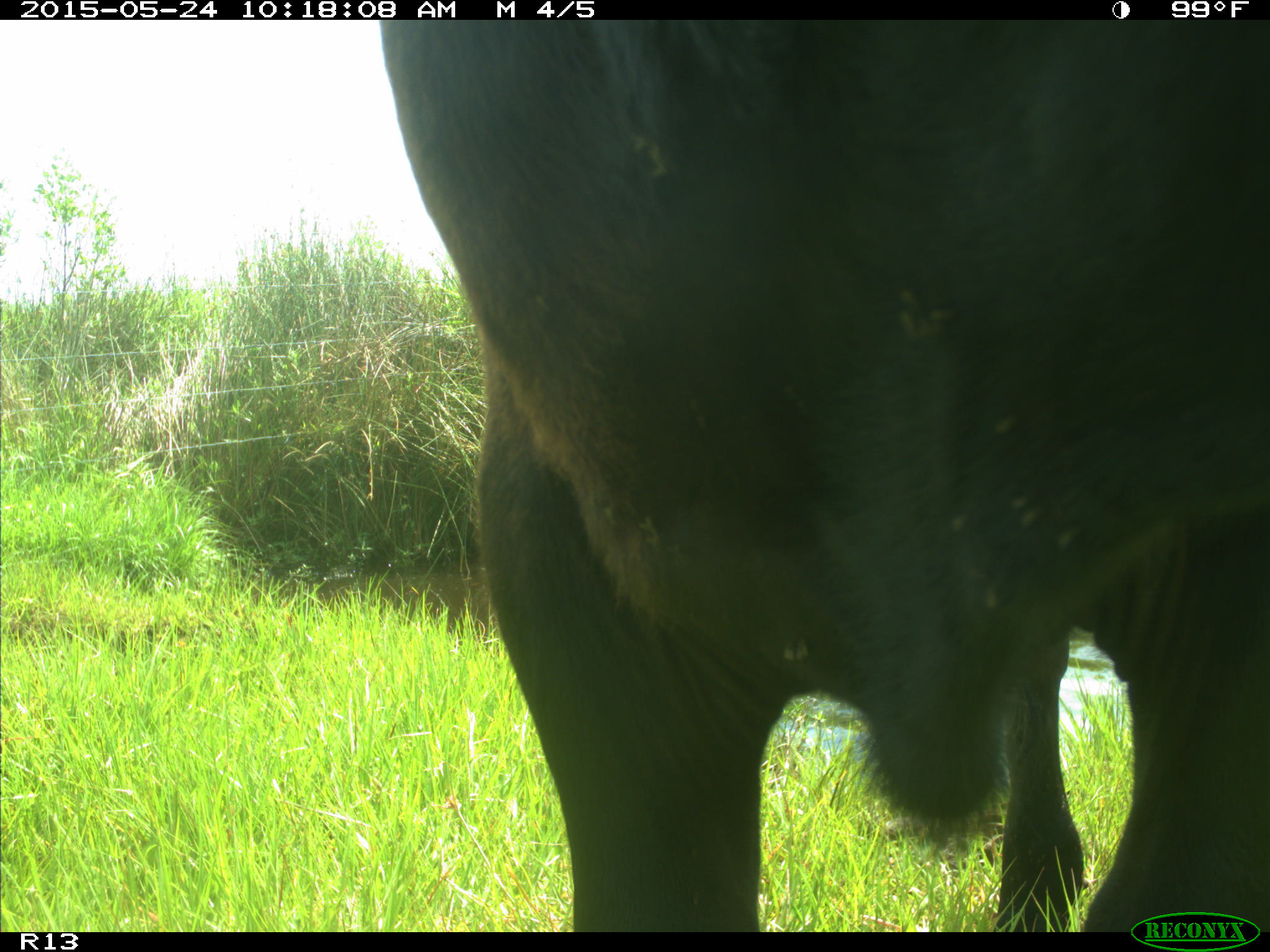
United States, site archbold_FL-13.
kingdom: Animalia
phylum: Chordata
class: Mammalia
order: Artiodactyla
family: Bovidae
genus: Bos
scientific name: Bos taurus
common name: domestic cow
Bos taurus (domestic cow).